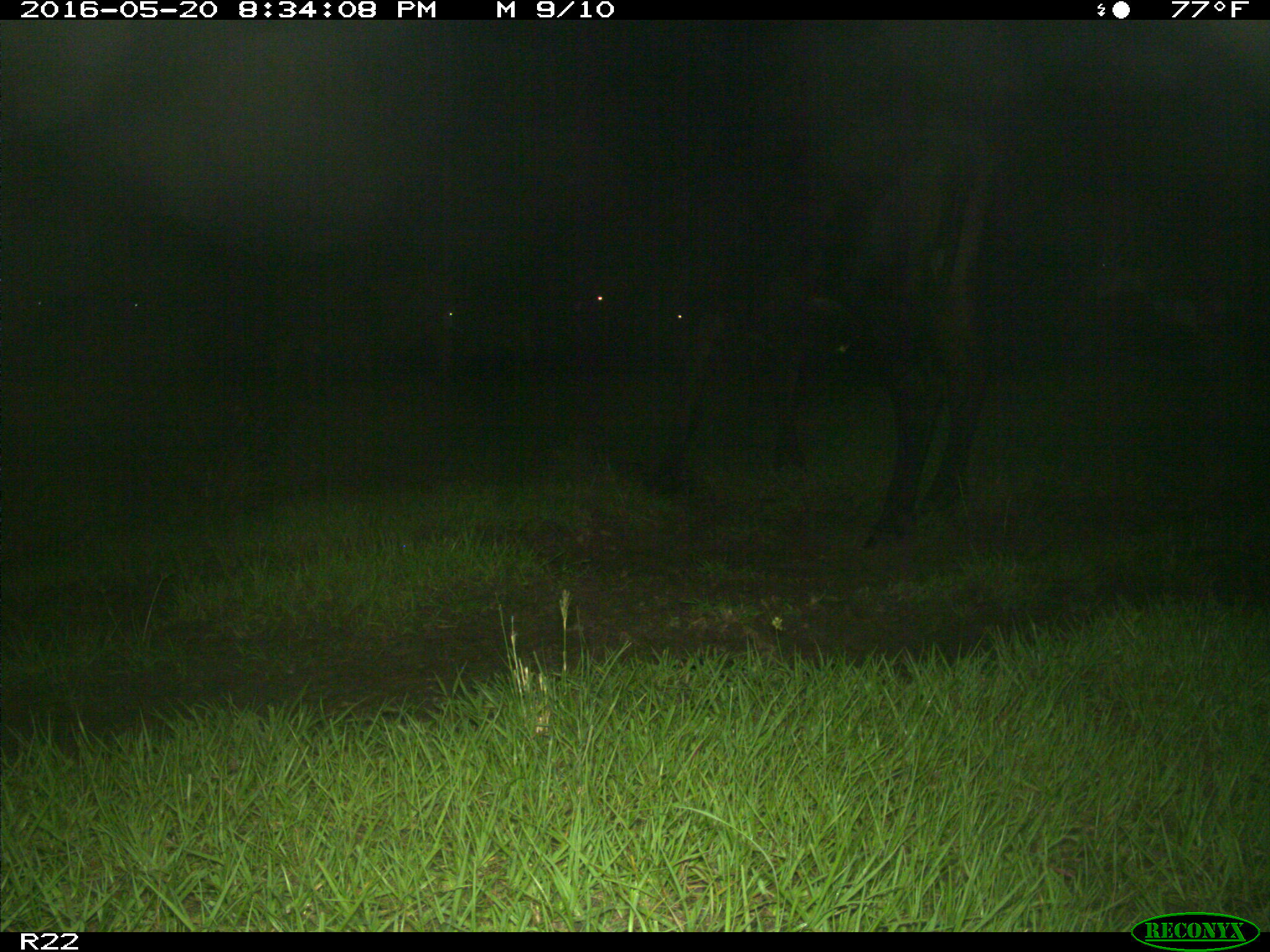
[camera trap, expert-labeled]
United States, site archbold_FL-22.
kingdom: Animalia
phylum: Chordata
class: Mammalia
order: Artiodactyla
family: Bovidae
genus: Bos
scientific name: Bos taurus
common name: domestic cow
Bos taurus (domestic cow).